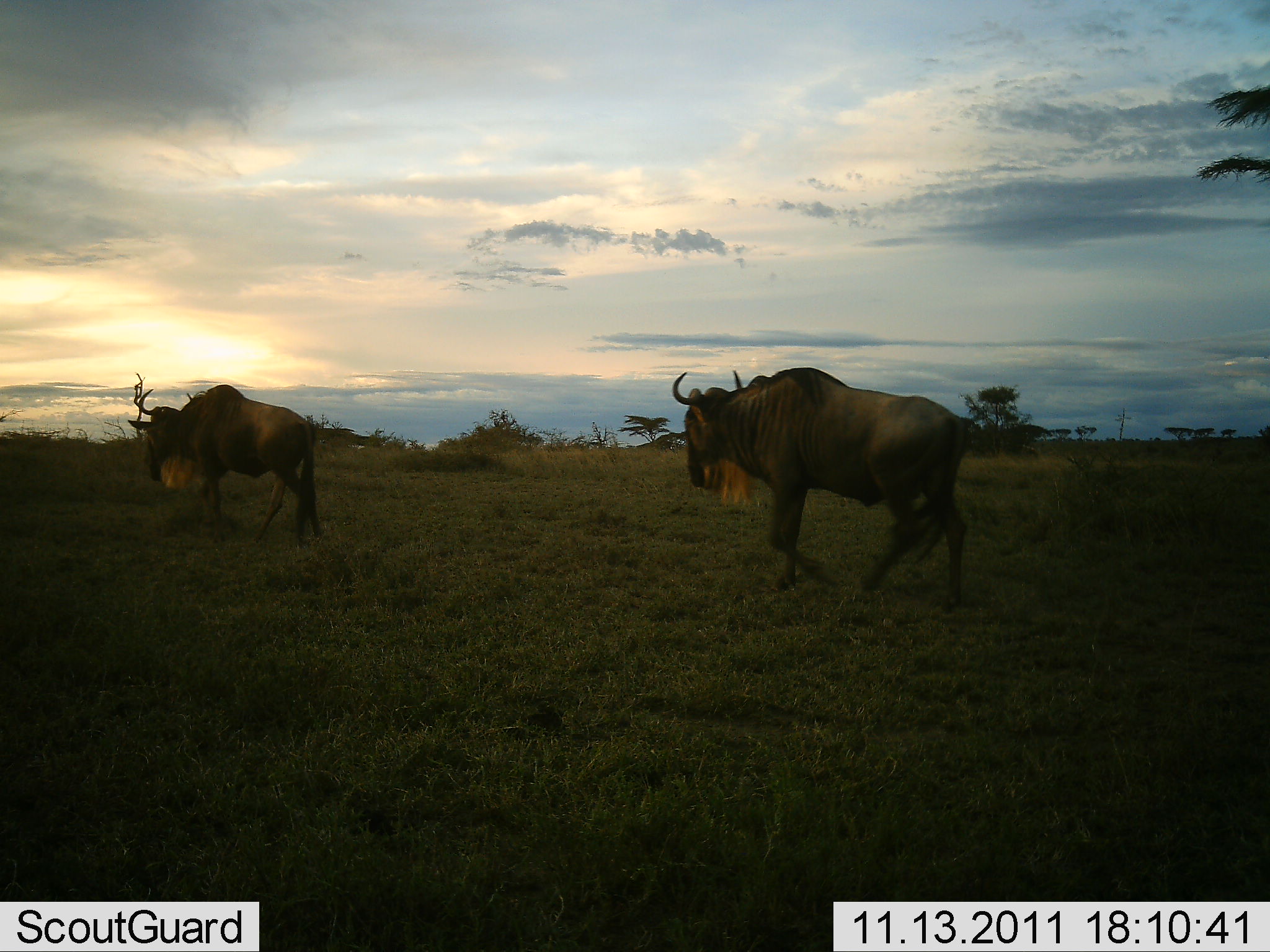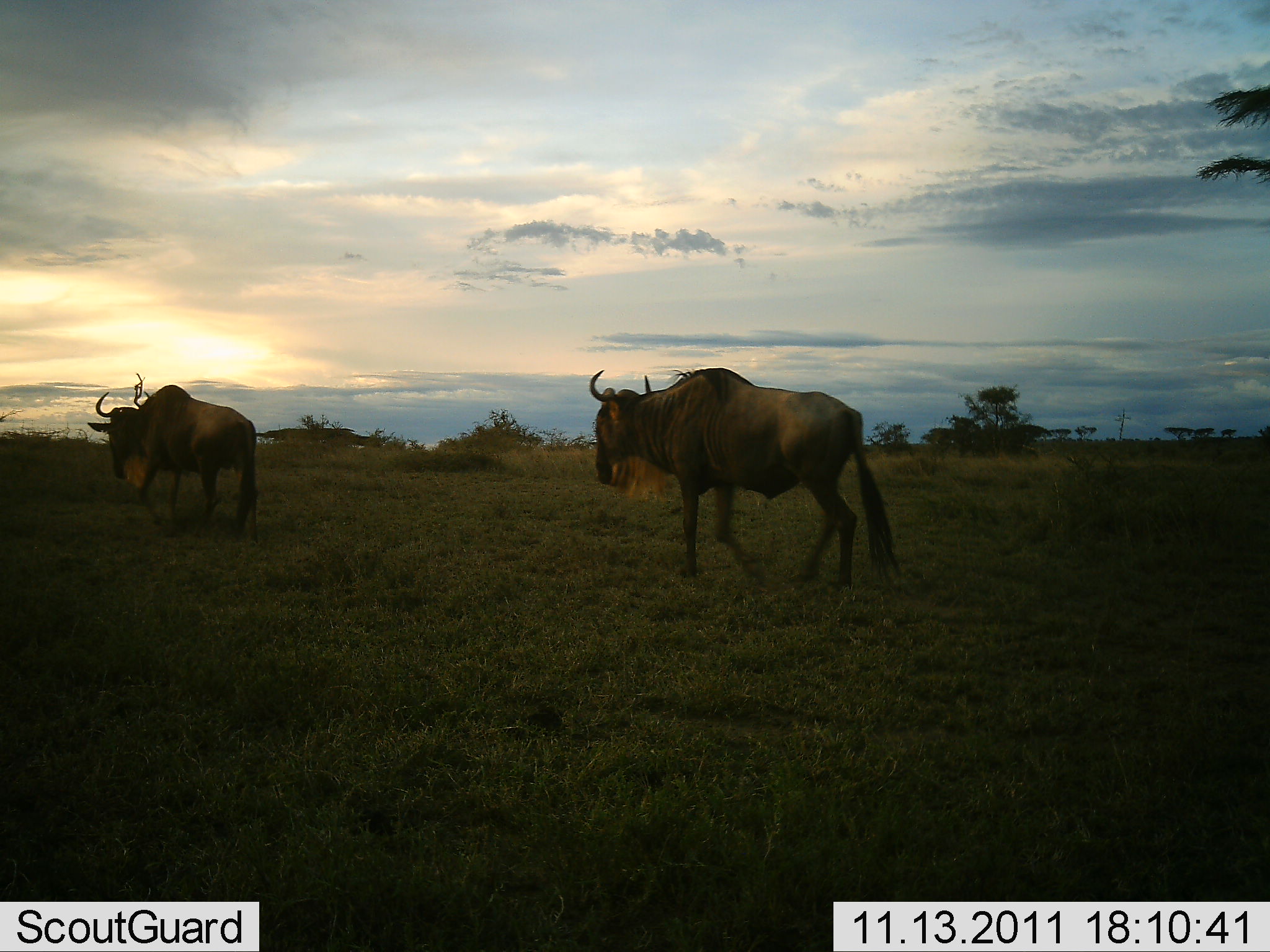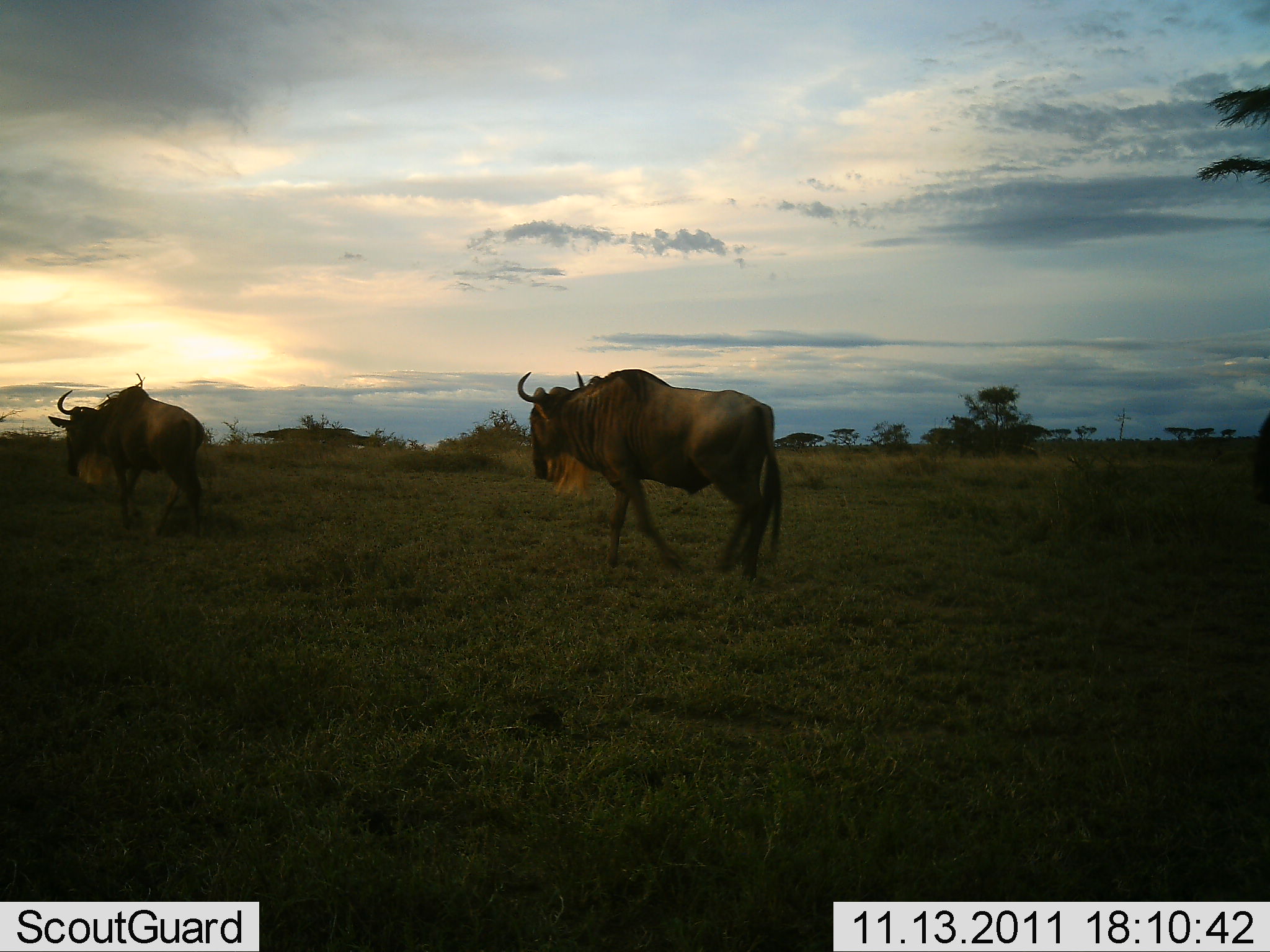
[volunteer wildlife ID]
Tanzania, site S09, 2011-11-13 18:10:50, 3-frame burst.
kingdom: Animalia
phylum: Chordata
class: Mammalia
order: Artiodactyla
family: Bovidae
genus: Connochaetes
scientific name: Connochaetes taurinus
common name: blue wildebeest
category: wildebeest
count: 2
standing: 0%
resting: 0%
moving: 100%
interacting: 0%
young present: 0%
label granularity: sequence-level